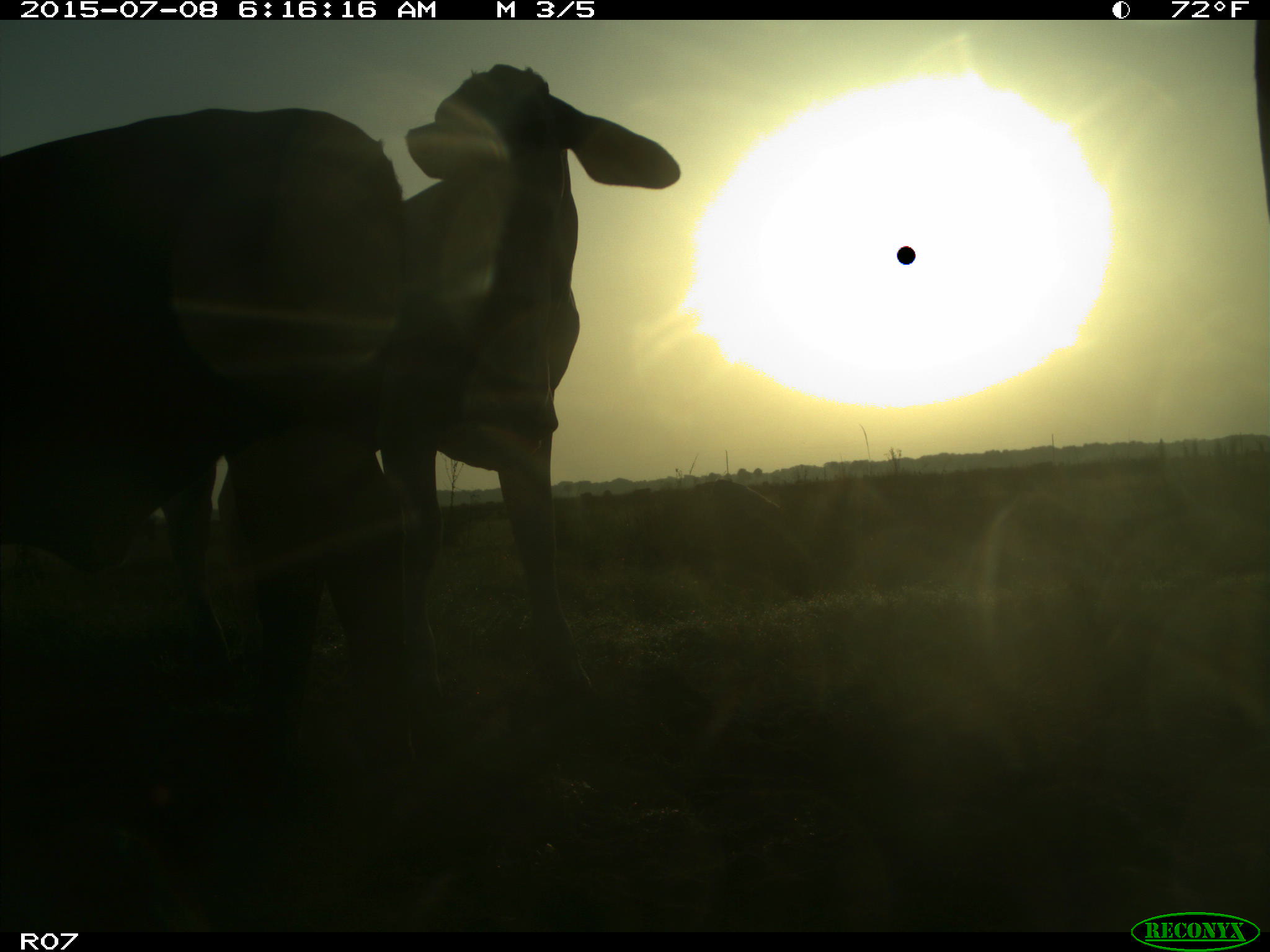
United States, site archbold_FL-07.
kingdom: Animalia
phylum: Chordata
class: Mammalia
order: Artiodactyla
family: Bovidae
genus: Bos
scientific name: Bos taurus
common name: domestic cow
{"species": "Bos taurus (domestic cow)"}